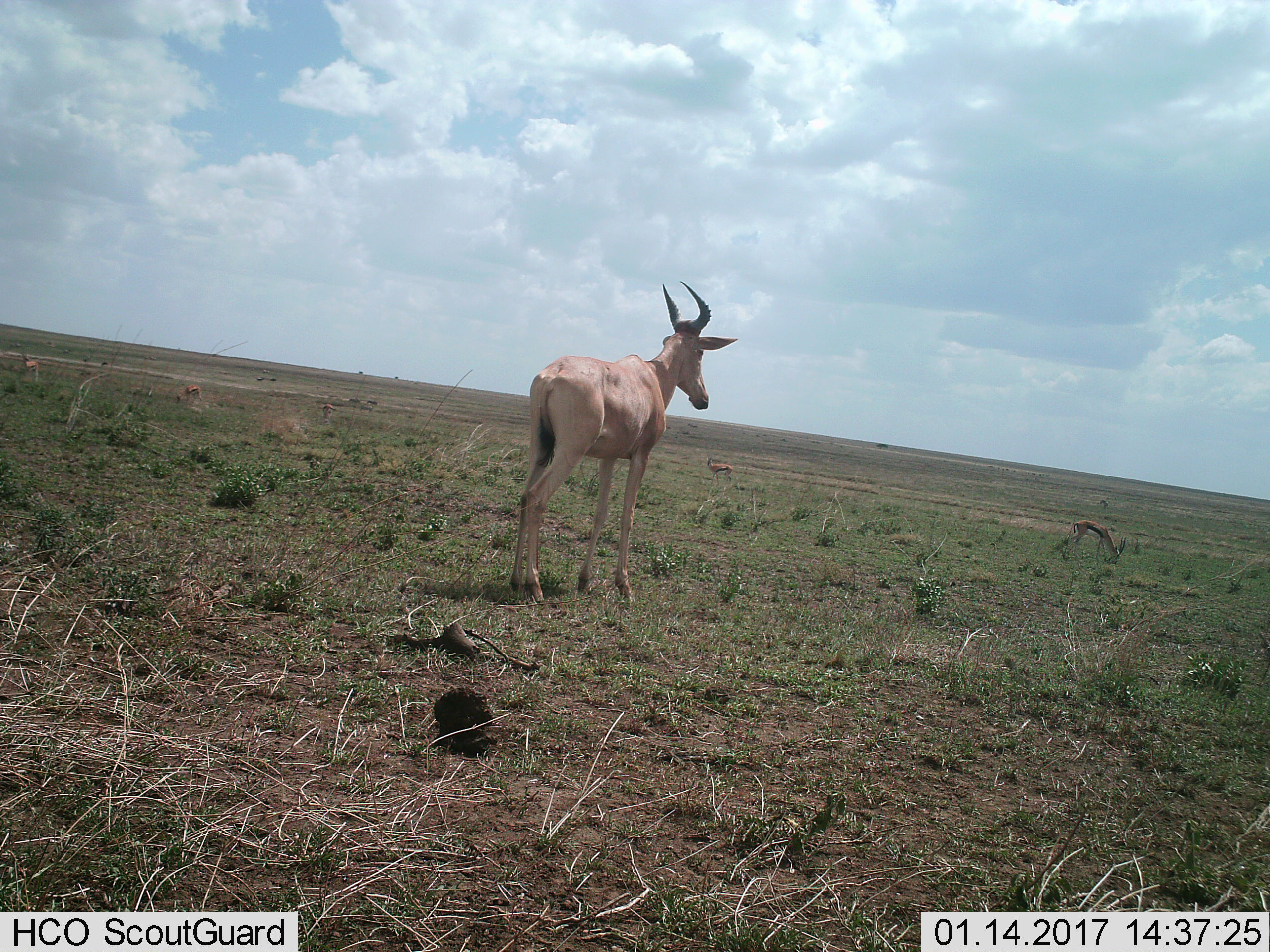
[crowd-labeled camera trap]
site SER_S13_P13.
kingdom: Animalia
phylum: Chordata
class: Mammalia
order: Artiodactyla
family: Bovidae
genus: Alcelaphus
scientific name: Alcelaphus buselaphus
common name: hartebeest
Hartebeest (Alcelaphus buselaphus), count 1. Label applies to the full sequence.